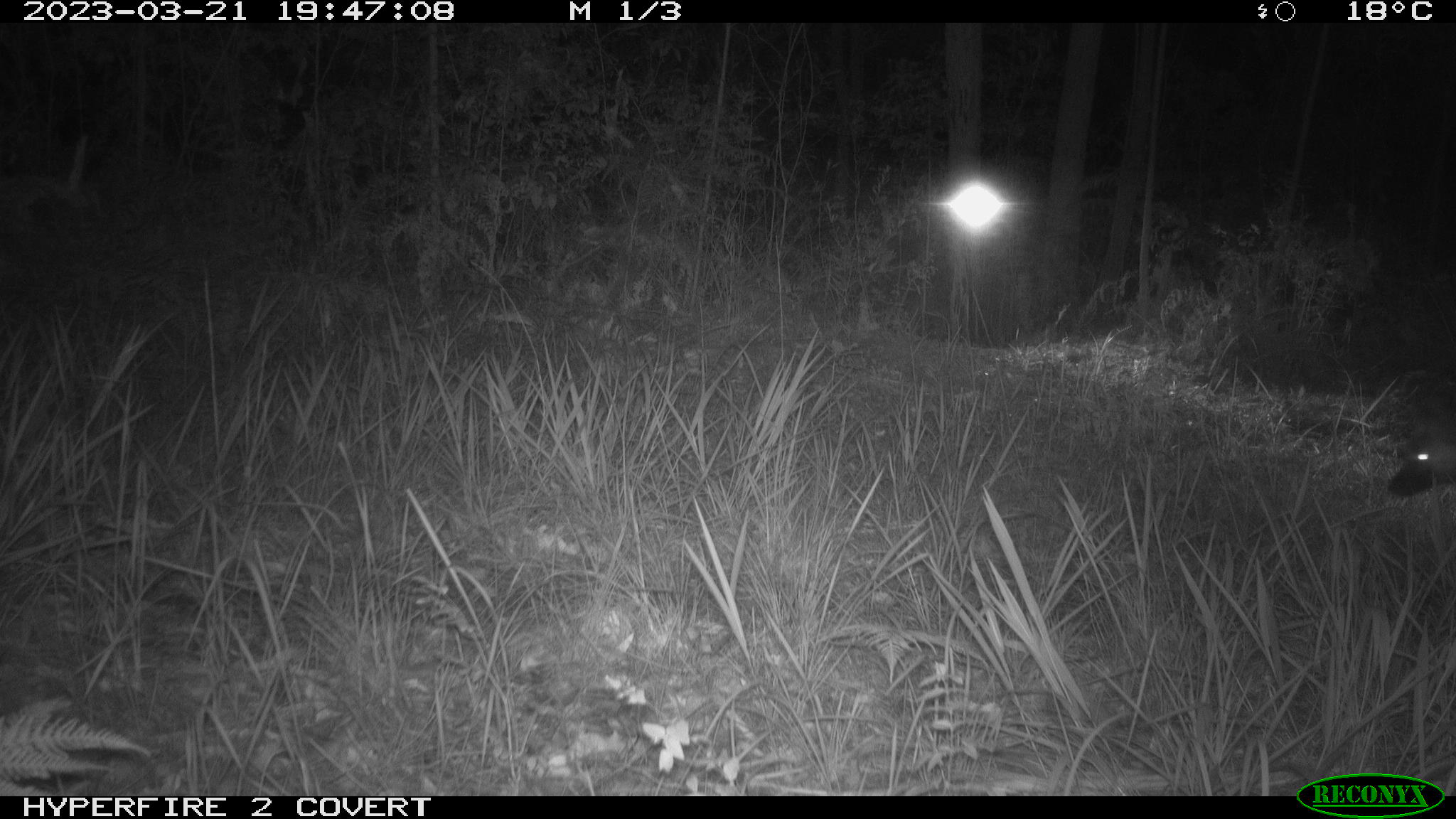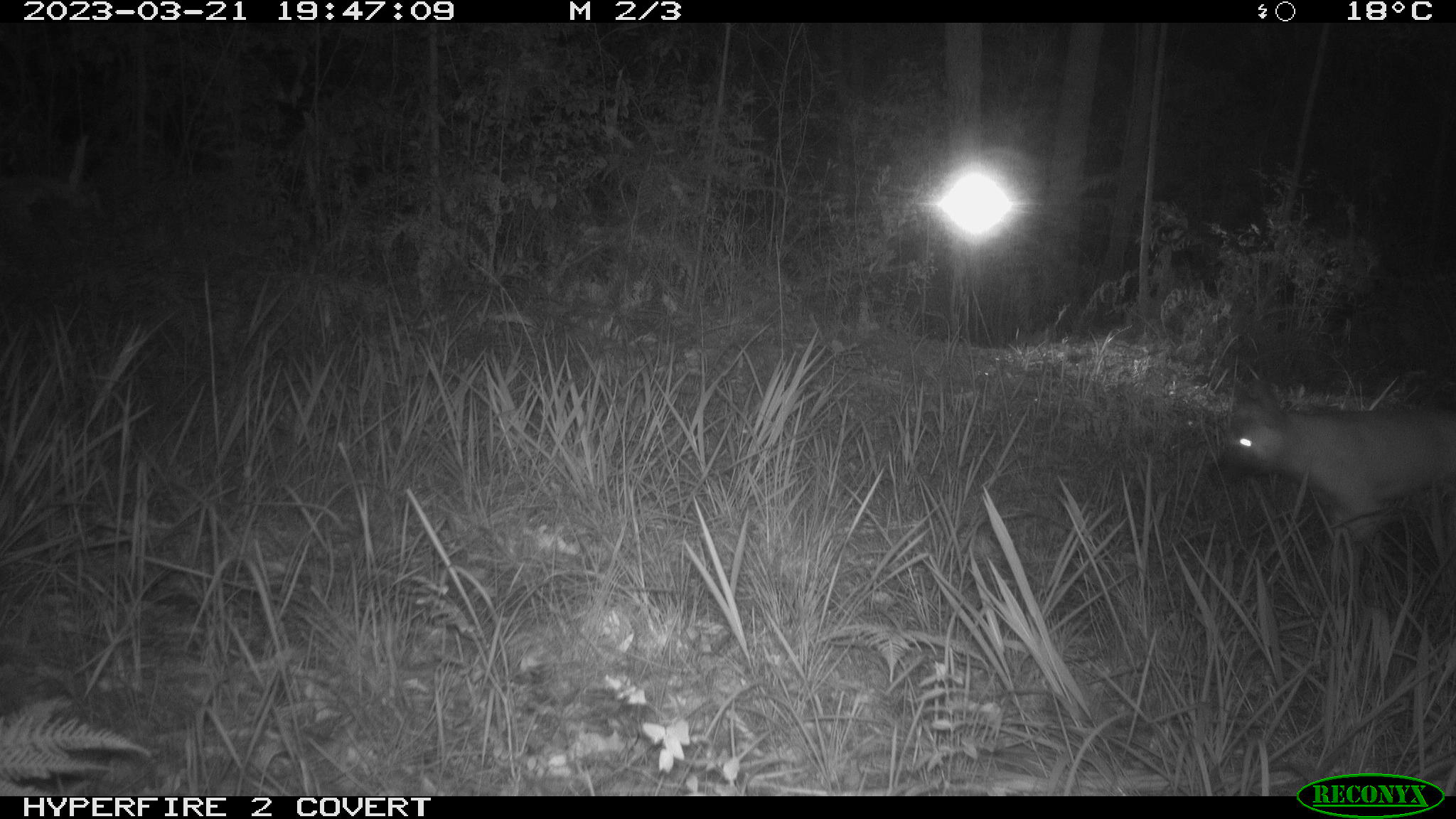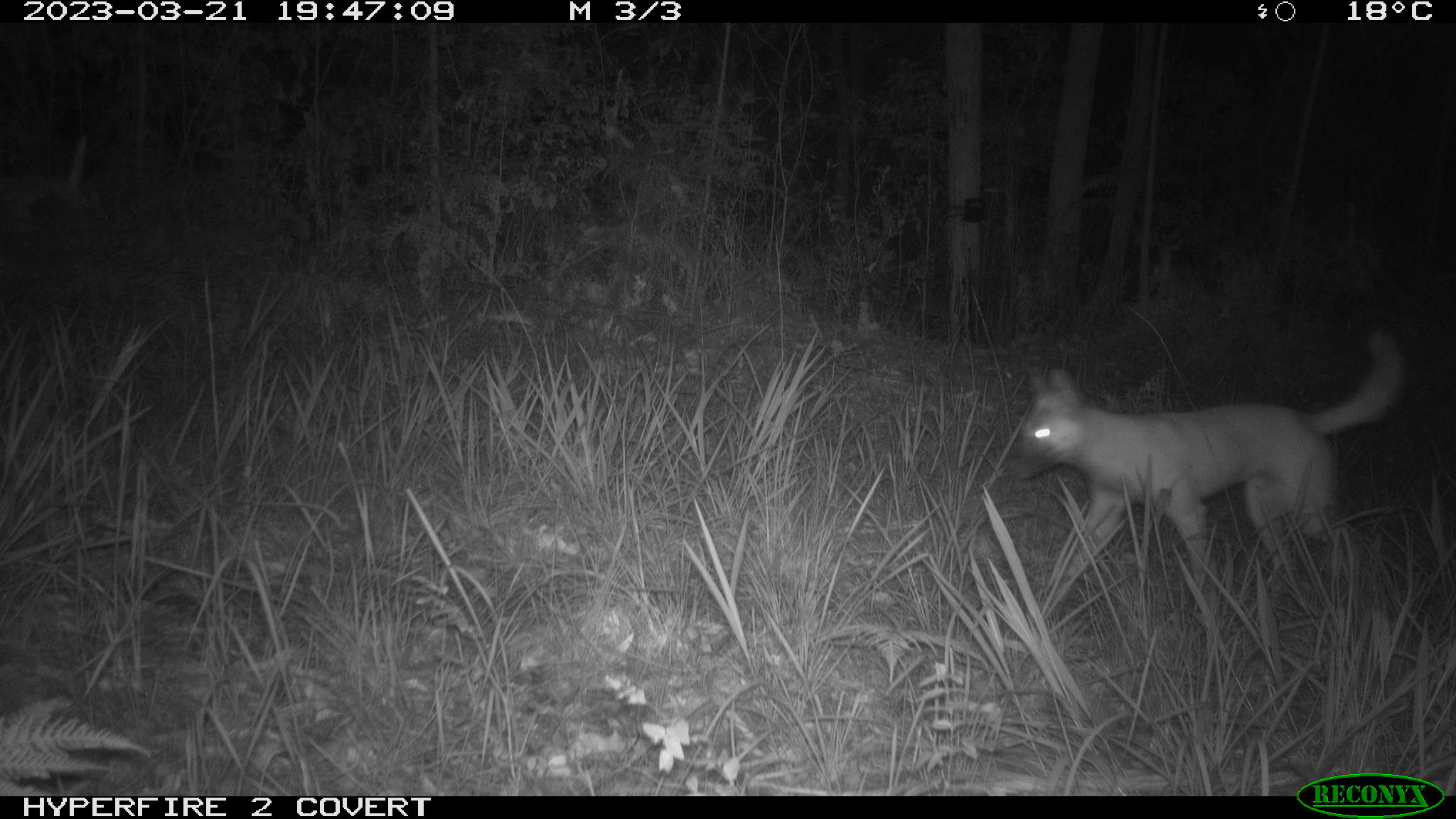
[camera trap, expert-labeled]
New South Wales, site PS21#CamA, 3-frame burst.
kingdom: Animalia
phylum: Chordata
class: Mammalia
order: Carnivora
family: Canidae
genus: Canis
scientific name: Canis familiaris dingo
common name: dingo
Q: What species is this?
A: Dingo (Canis familiaris dingo).